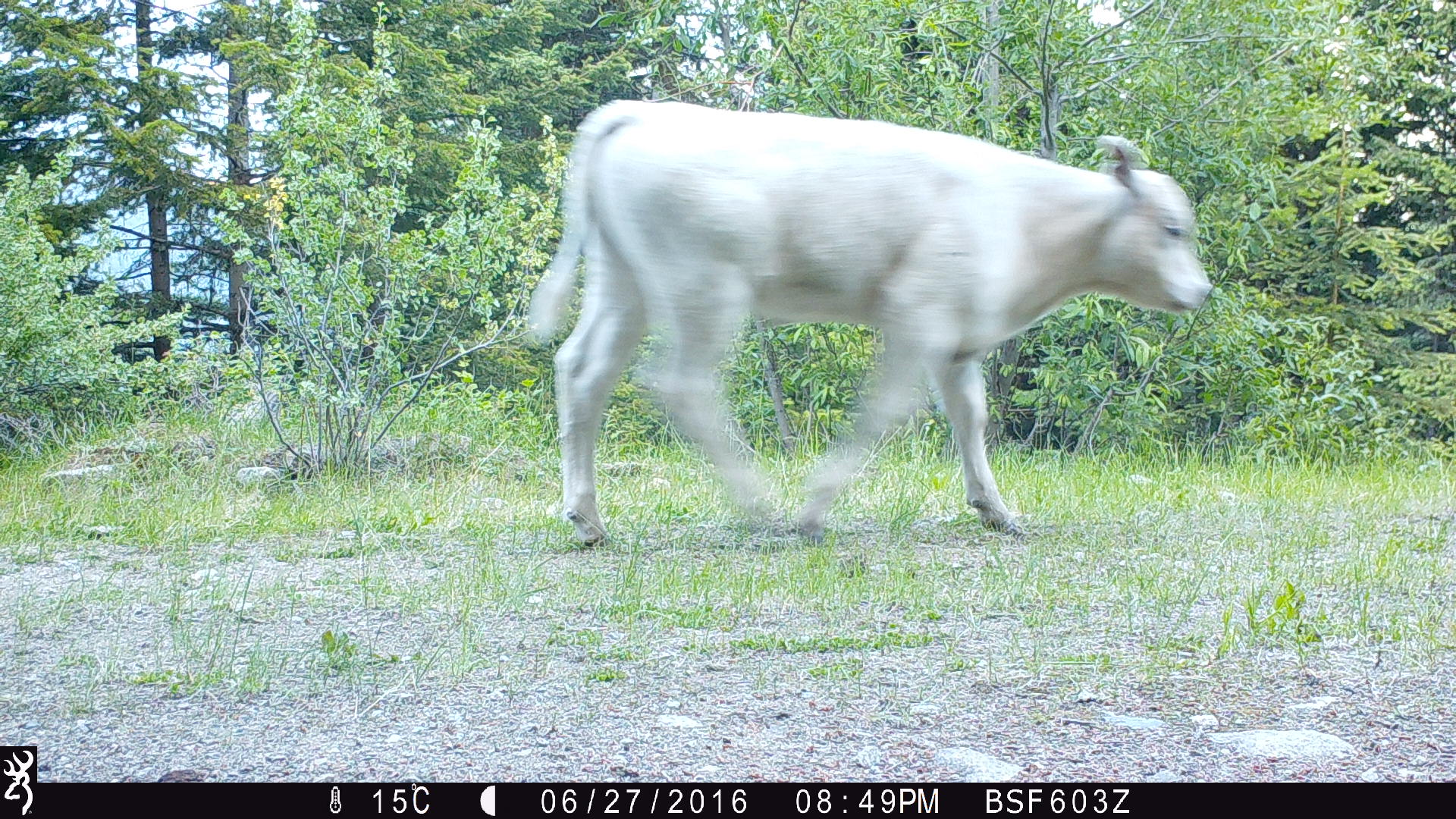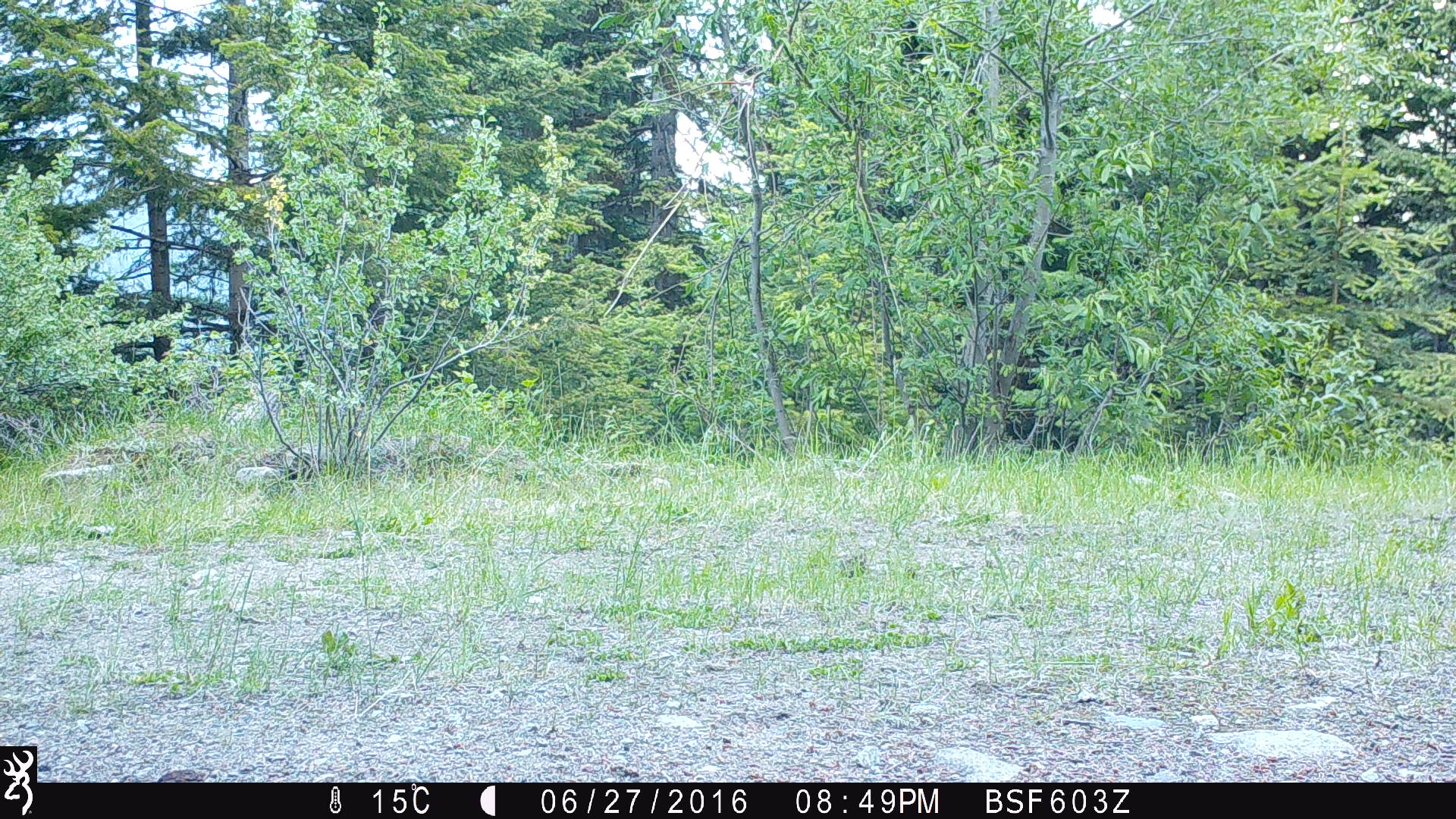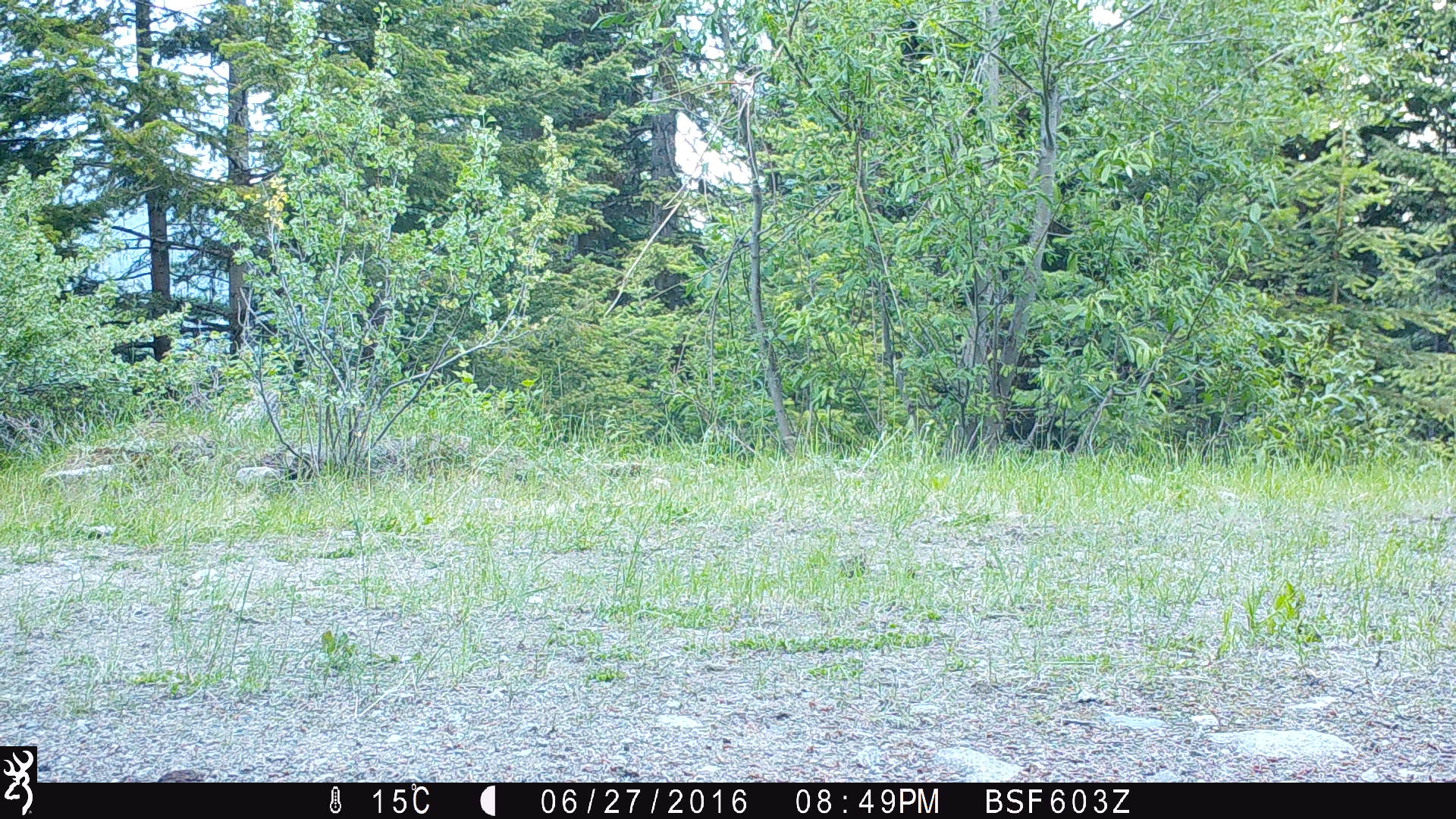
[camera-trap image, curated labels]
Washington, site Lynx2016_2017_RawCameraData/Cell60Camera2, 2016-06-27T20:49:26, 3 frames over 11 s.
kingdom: Animalia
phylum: Chordata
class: Mammalia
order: Artiodactyla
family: Bovidae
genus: Bos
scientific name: Bos taurus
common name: domestic cattle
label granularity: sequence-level